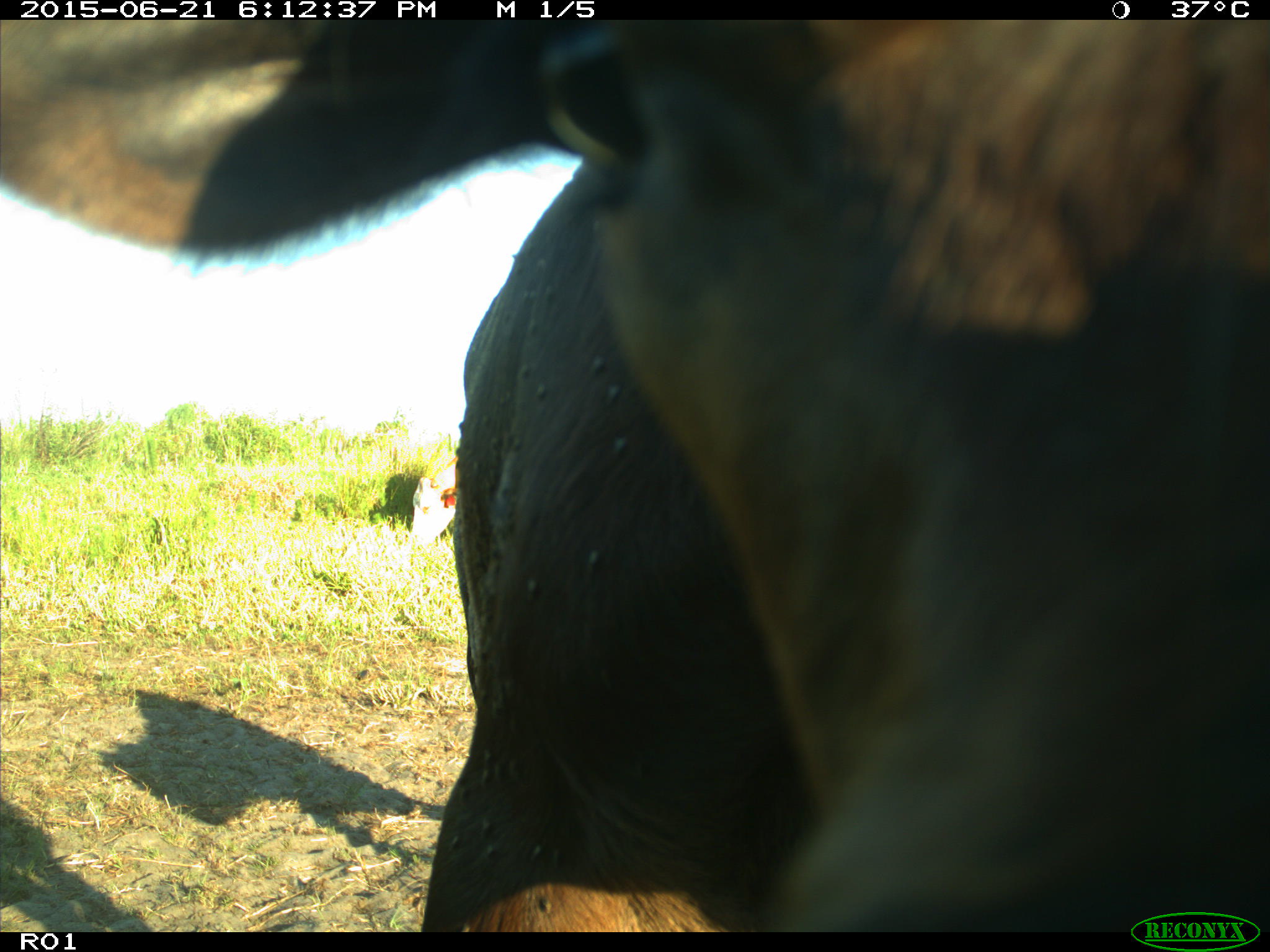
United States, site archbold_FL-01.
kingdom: Animalia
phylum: Chordata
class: Mammalia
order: Artiodactyla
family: Bovidae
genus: Bos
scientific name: Bos taurus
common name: domestic cow